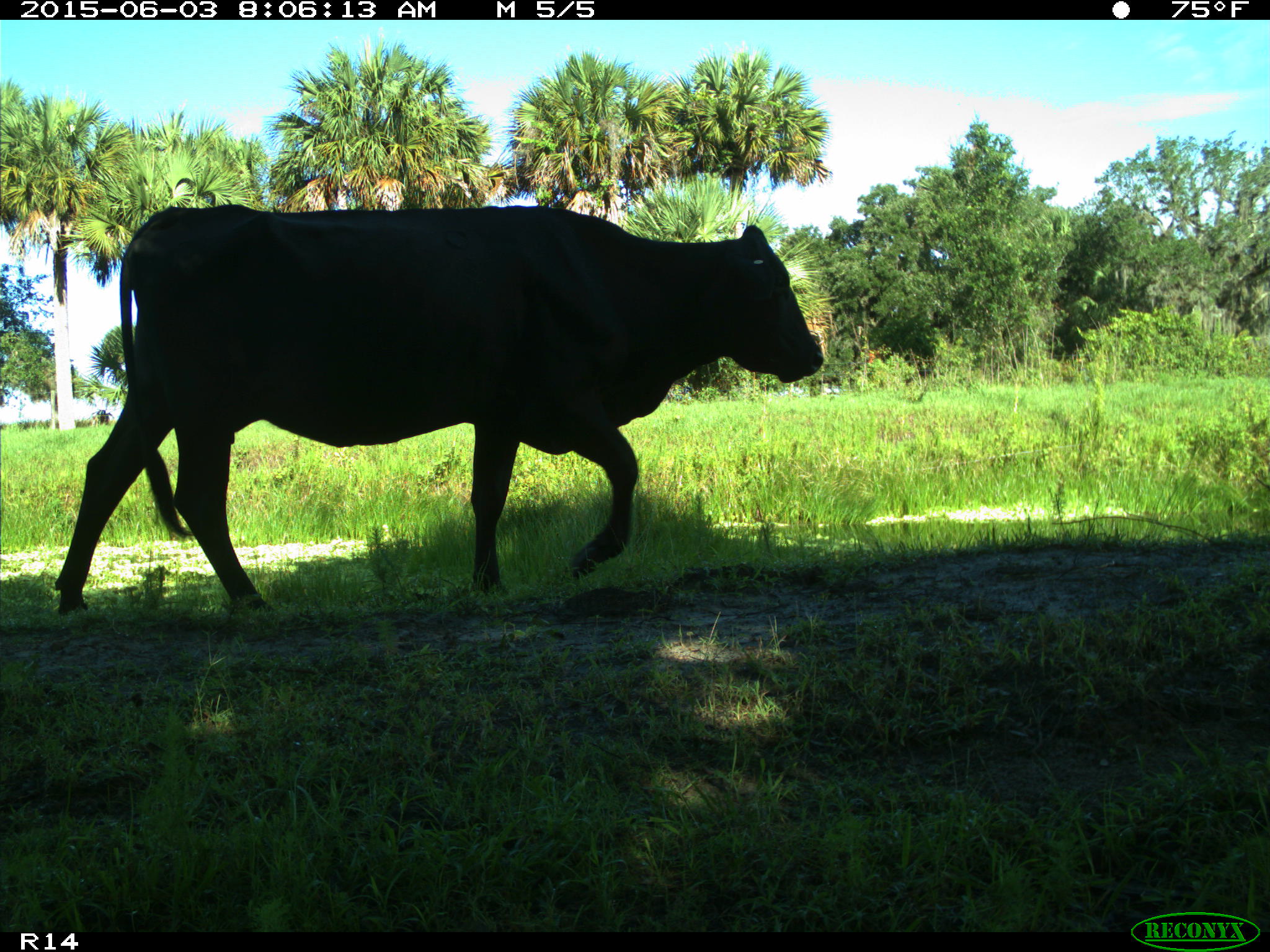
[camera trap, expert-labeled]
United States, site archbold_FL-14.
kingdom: Animalia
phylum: Chordata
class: Mammalia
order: Artiodactyla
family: Bovidae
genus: Bos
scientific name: Bos taurus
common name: domestic cow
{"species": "Bos taurus (domestic cow)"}